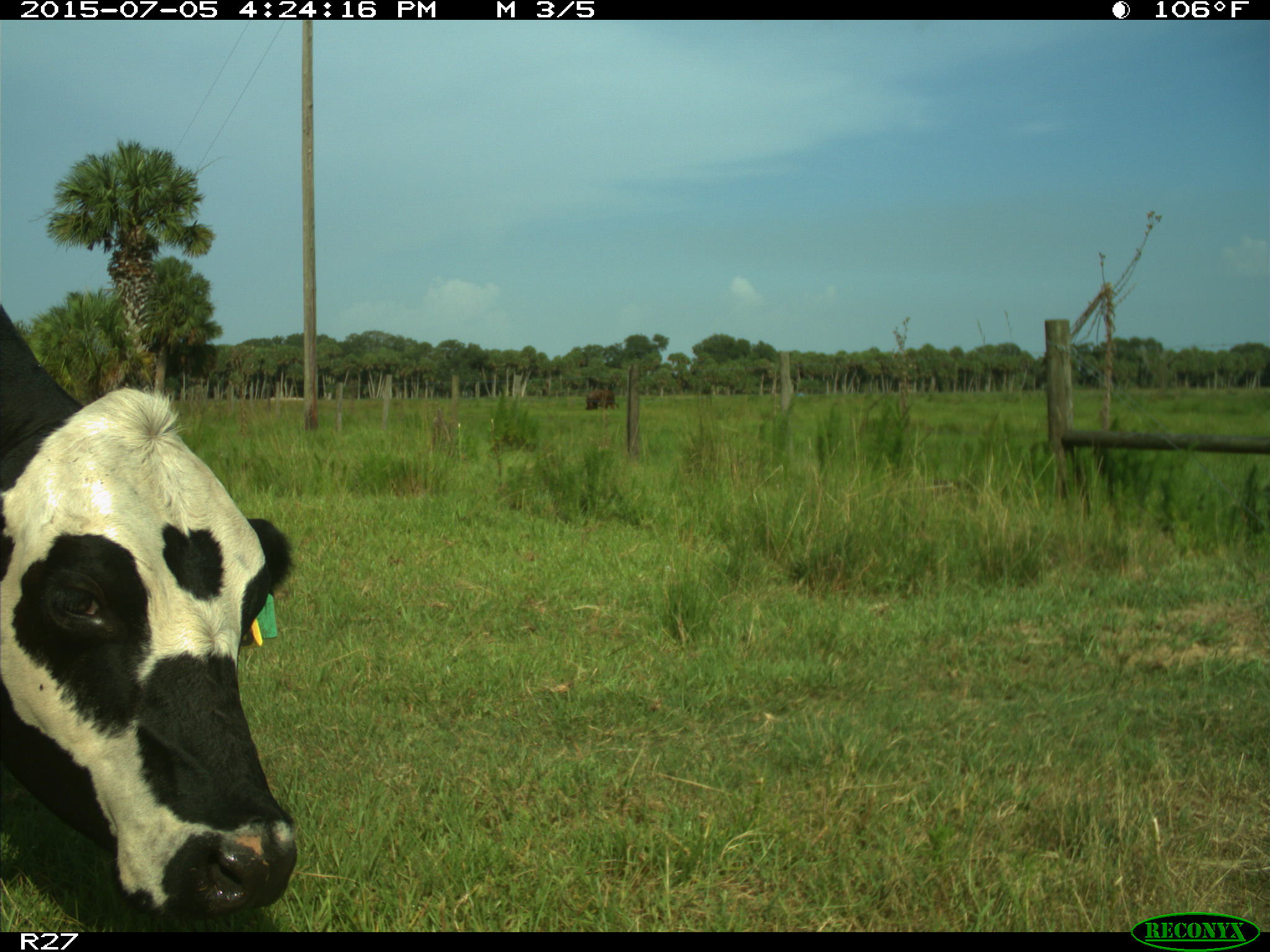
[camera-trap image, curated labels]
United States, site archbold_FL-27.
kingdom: Animalia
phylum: Chordata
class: Mammalia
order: Artiodactyla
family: Bovidae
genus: Bos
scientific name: Bos taurus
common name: domestic cow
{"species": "Bos taurus (domestic cow)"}